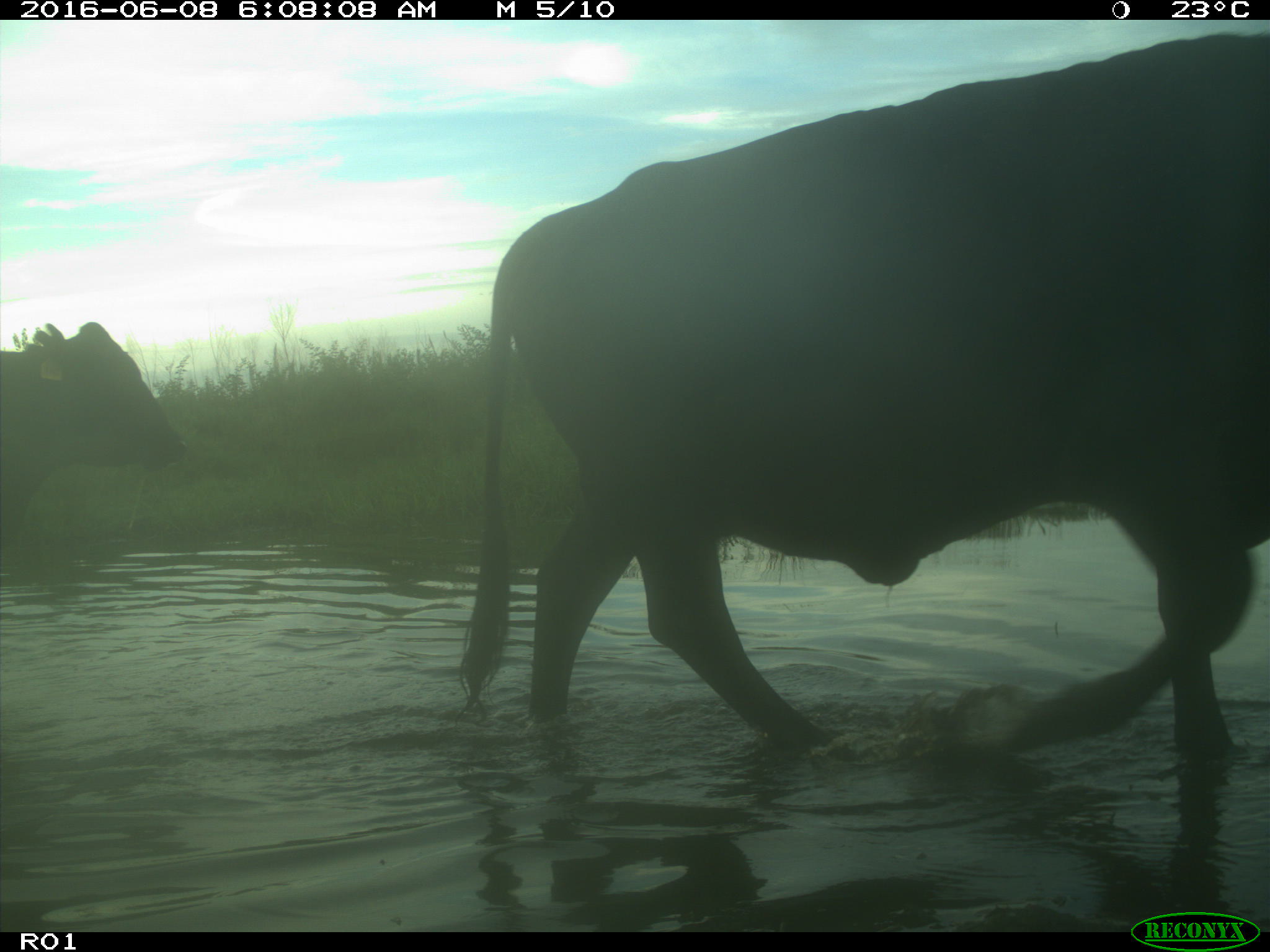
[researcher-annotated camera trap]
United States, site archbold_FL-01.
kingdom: Animalia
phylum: Chordata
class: Mammalia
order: Artiodactyla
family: Bovidae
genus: Bos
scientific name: Bos taurus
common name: domestic cow